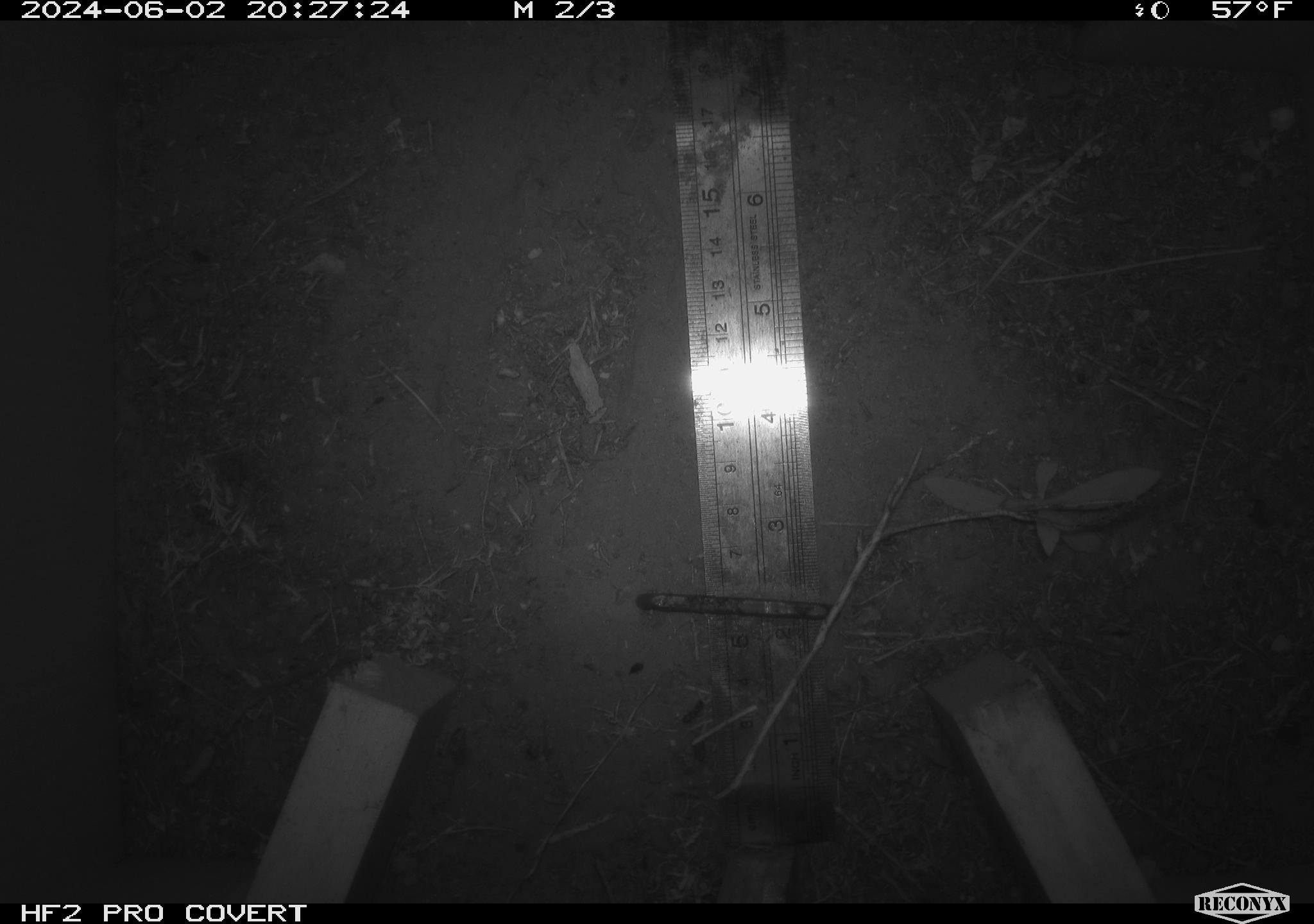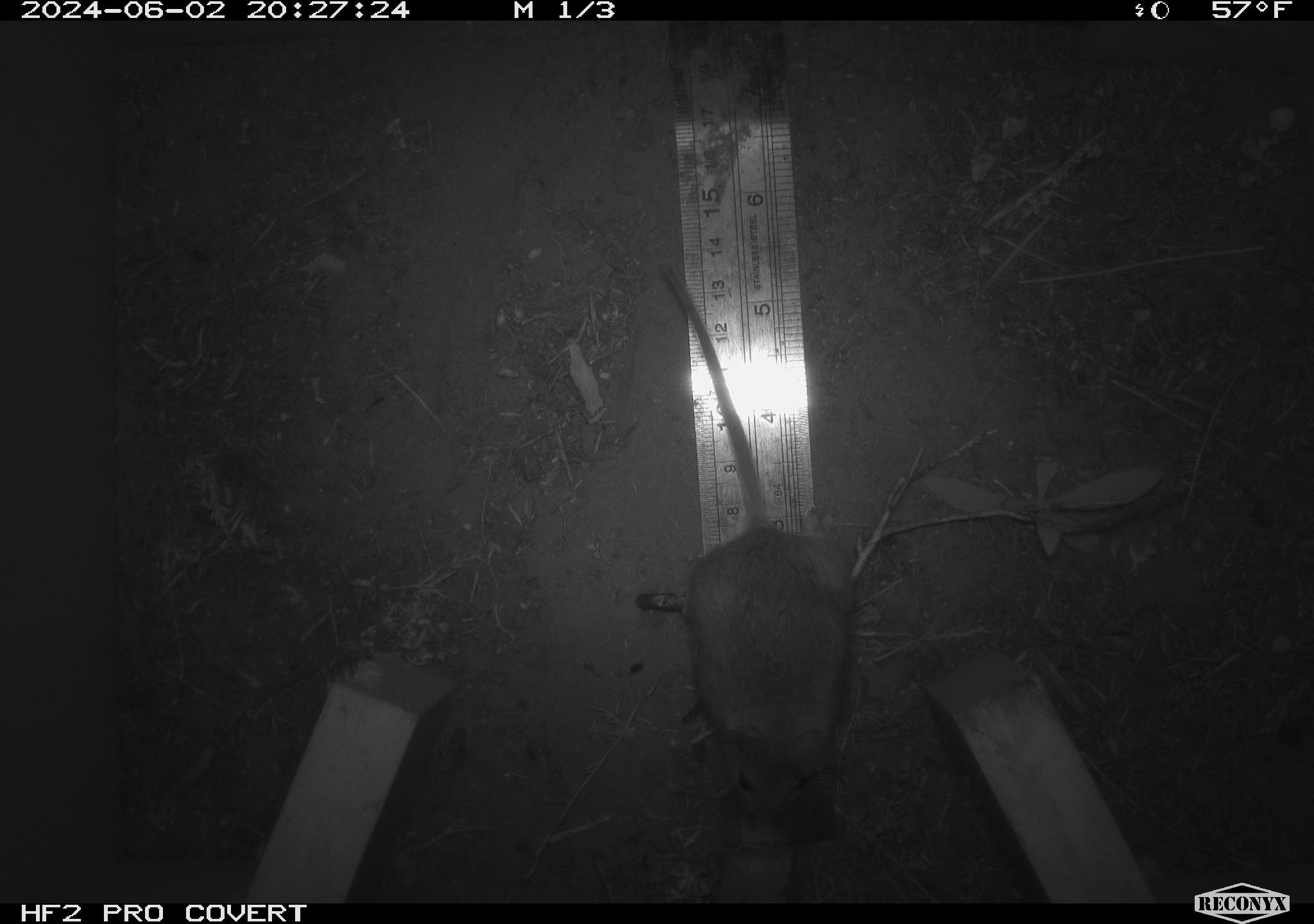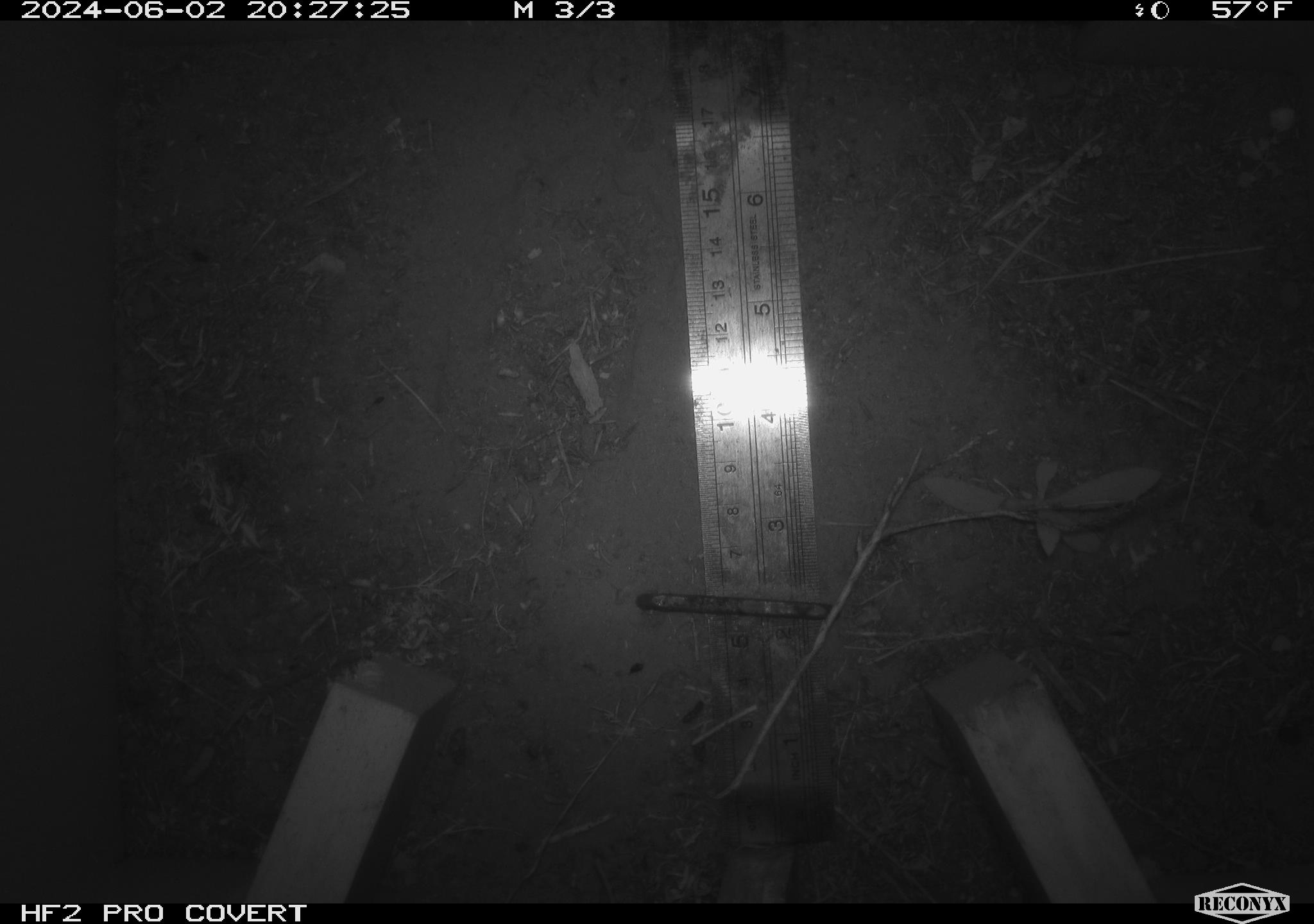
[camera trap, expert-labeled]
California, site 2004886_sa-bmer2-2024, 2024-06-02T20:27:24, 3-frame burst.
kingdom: Animalia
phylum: Chordata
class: Mammalia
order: Rodentia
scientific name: Rodentia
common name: mouse species